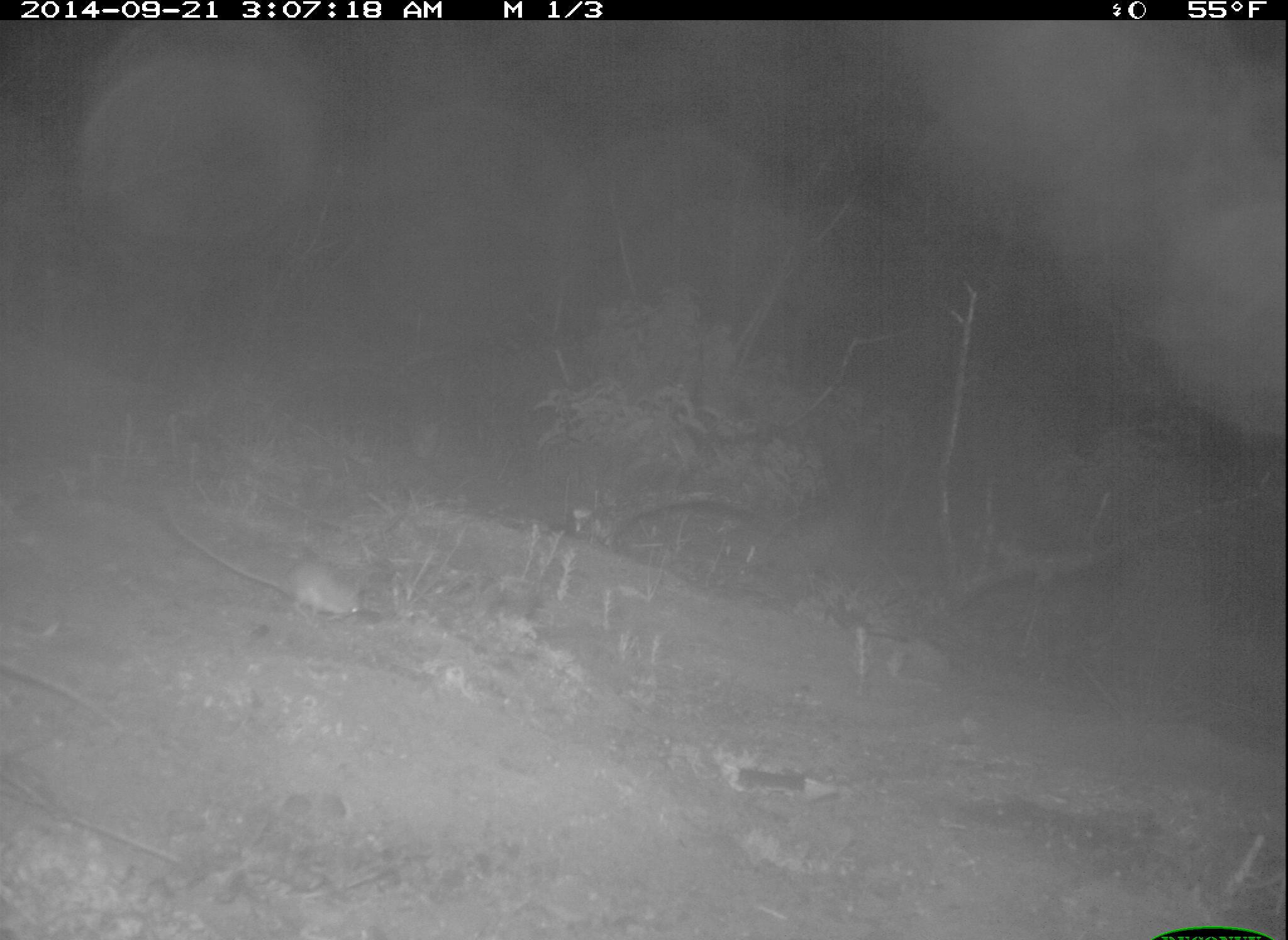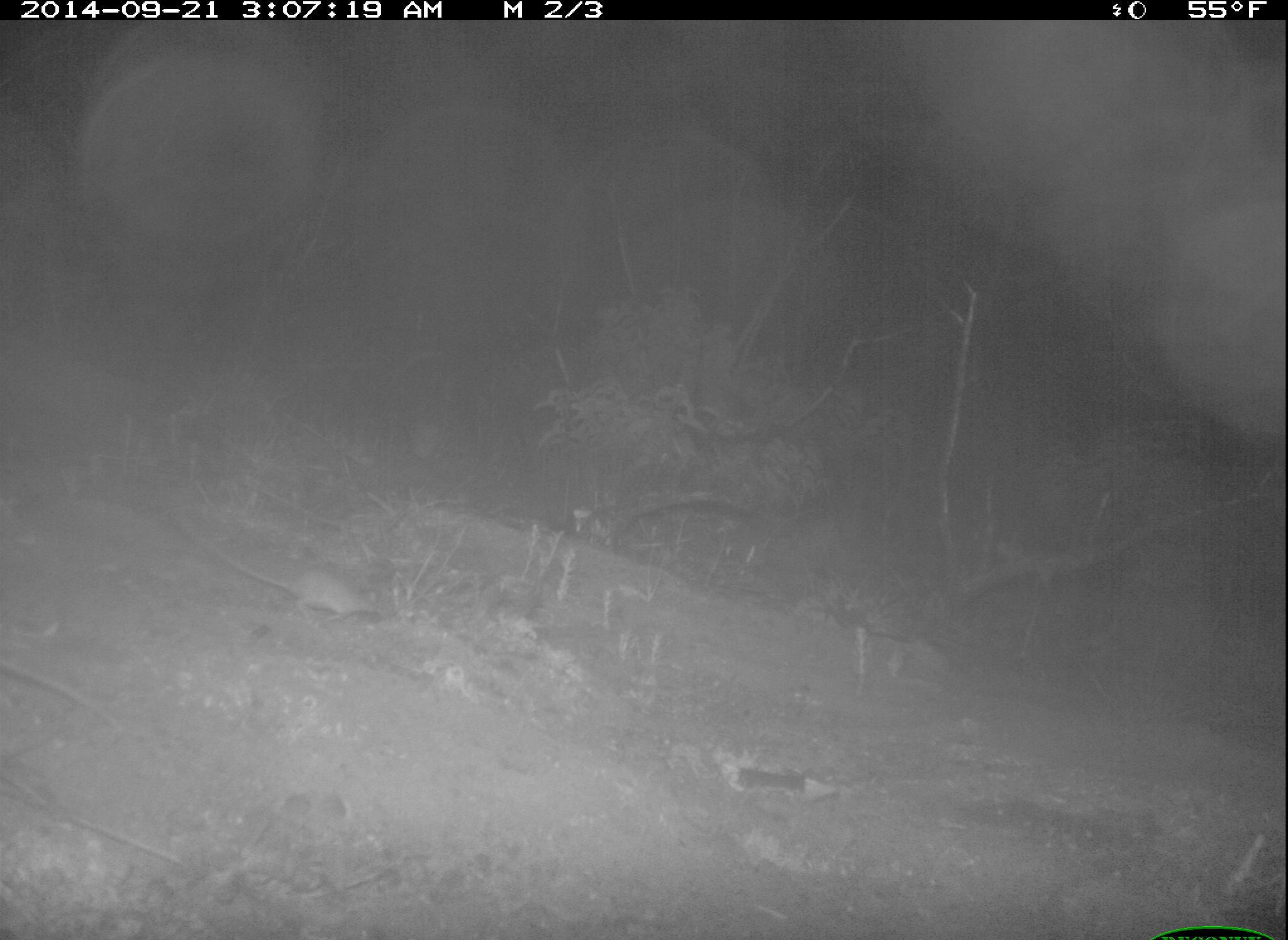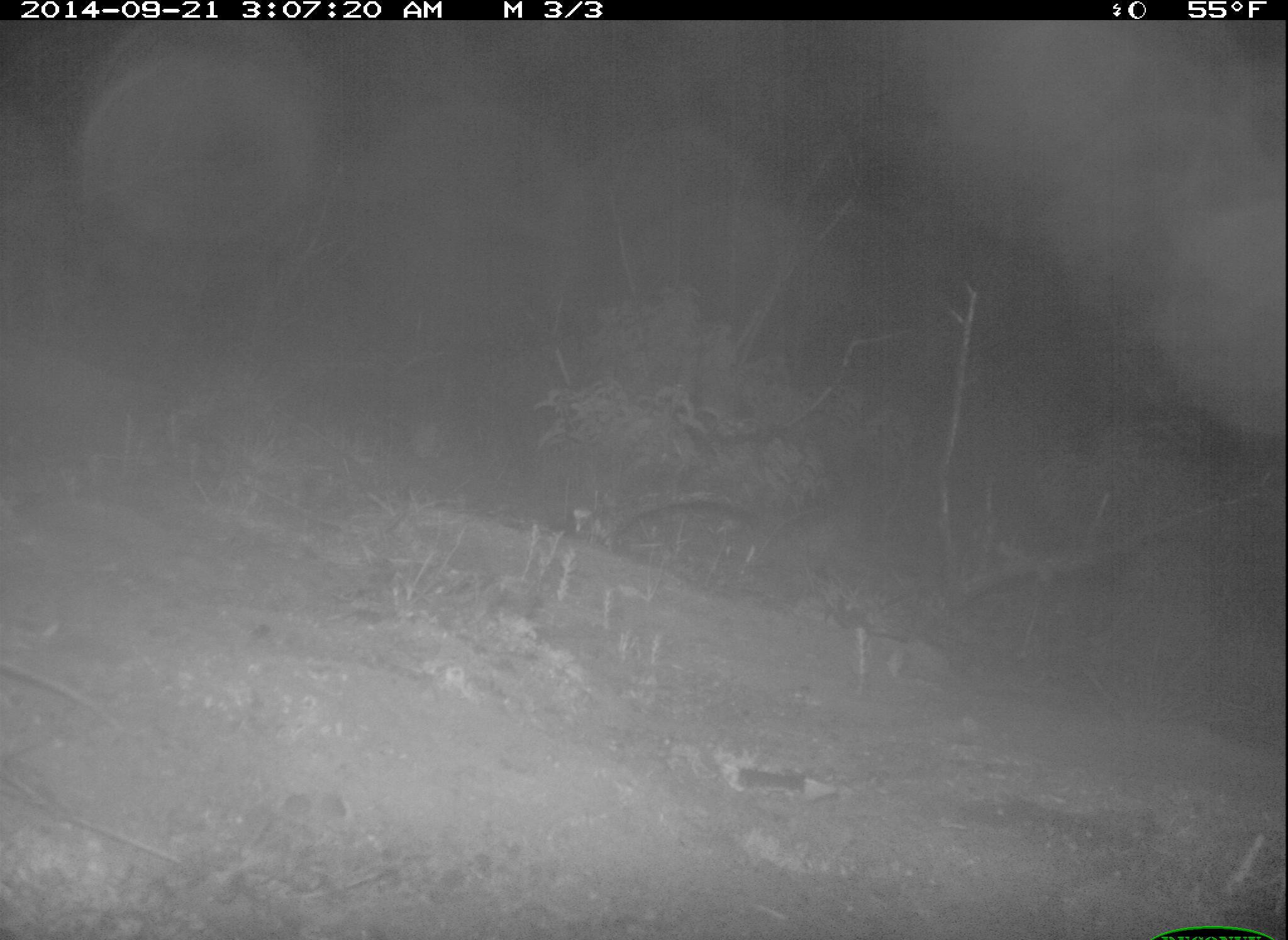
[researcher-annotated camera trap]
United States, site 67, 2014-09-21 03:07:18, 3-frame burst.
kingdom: Animalia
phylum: Chordata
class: Mammalia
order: Rodentia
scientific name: Rodentia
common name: rodent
Rodent (Rodentia).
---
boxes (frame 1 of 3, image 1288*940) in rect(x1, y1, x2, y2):
rodent: rect(167, 512, 367, 616)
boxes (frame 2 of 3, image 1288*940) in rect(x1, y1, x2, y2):
rodent: rect(174, 509, 387, 624)